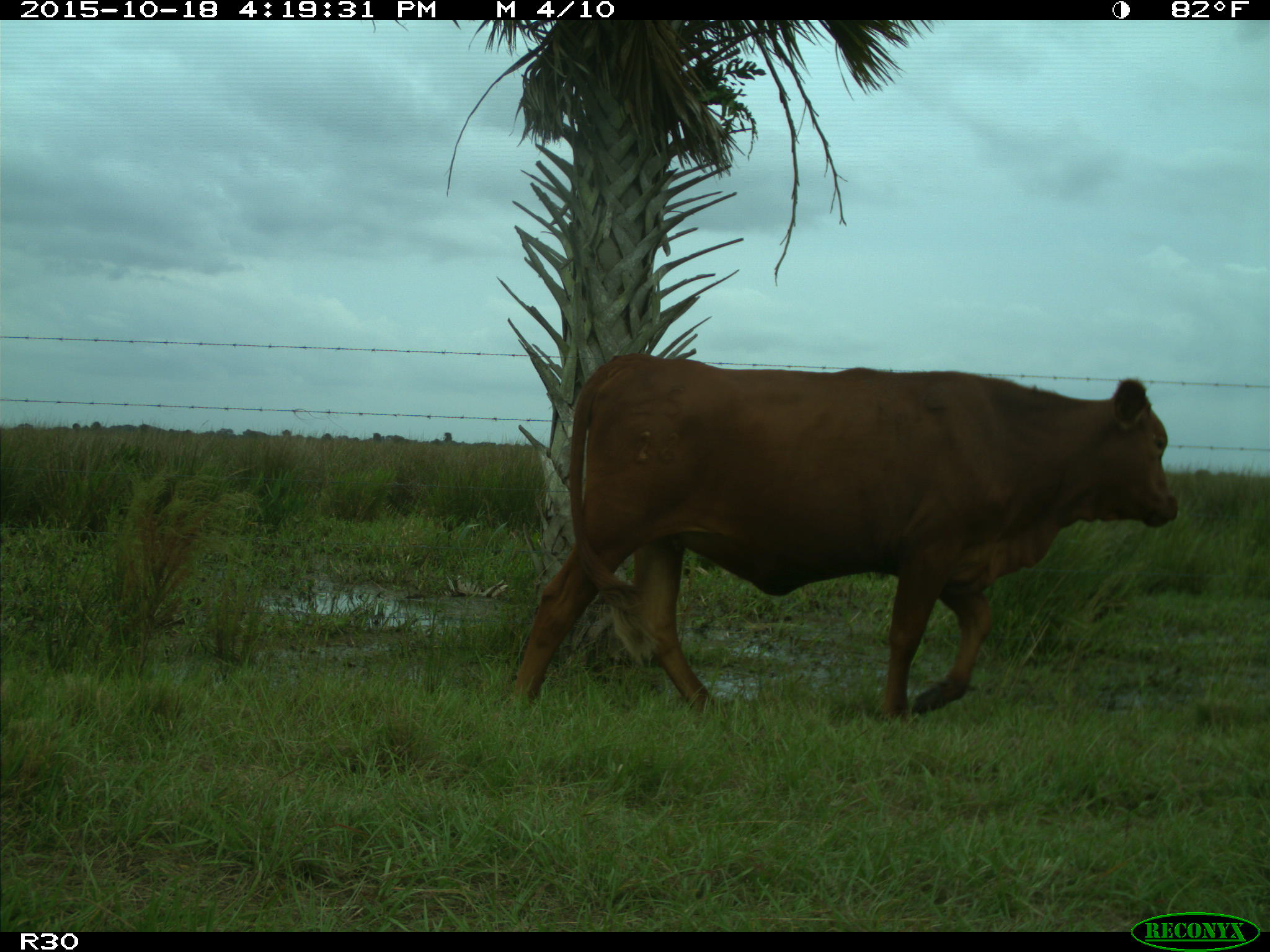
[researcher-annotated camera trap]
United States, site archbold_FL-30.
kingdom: Animalia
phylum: Chordata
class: Mammalia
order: Artiodactyla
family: Bovidae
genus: Bos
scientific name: Bos taurus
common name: domestic cow